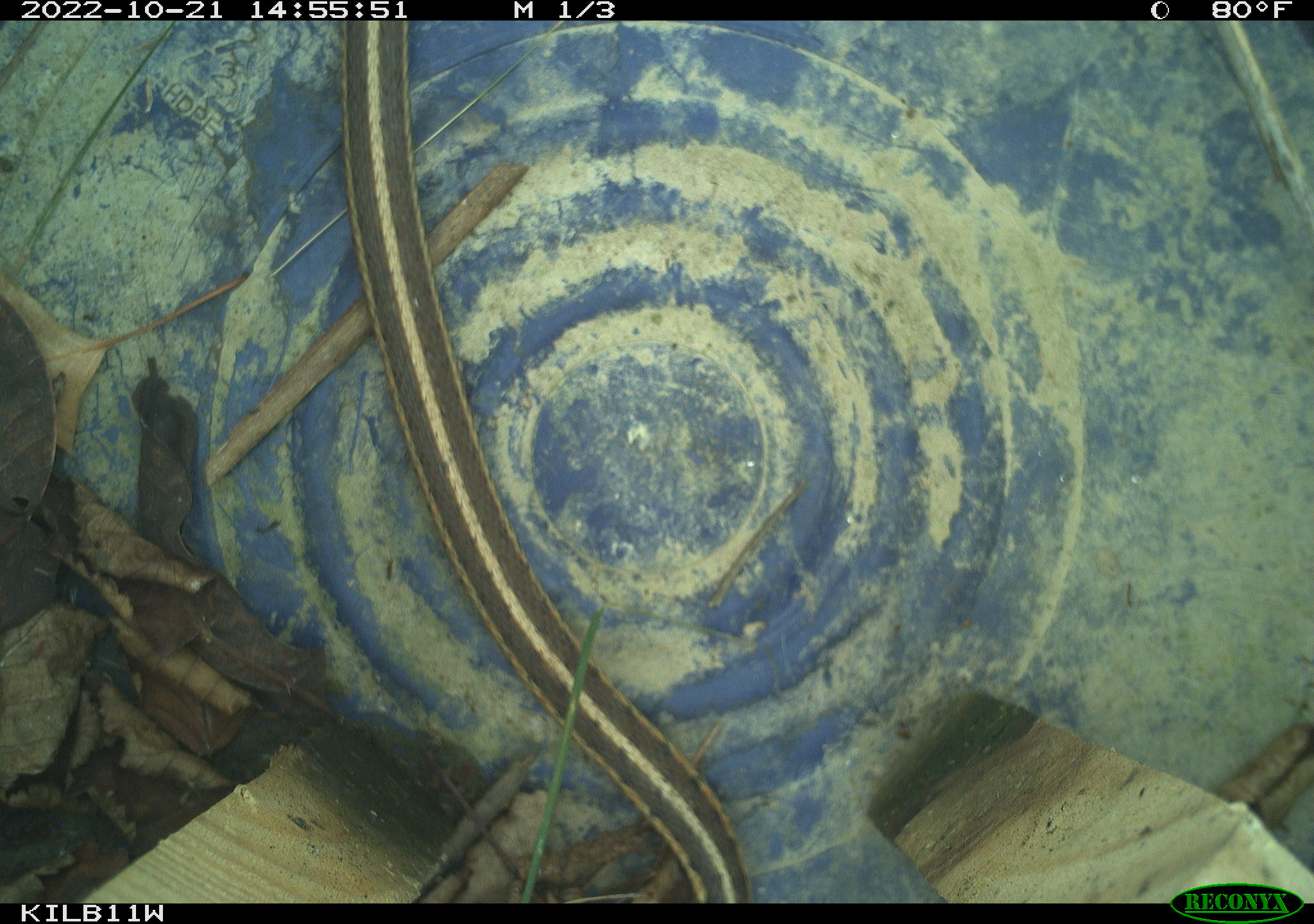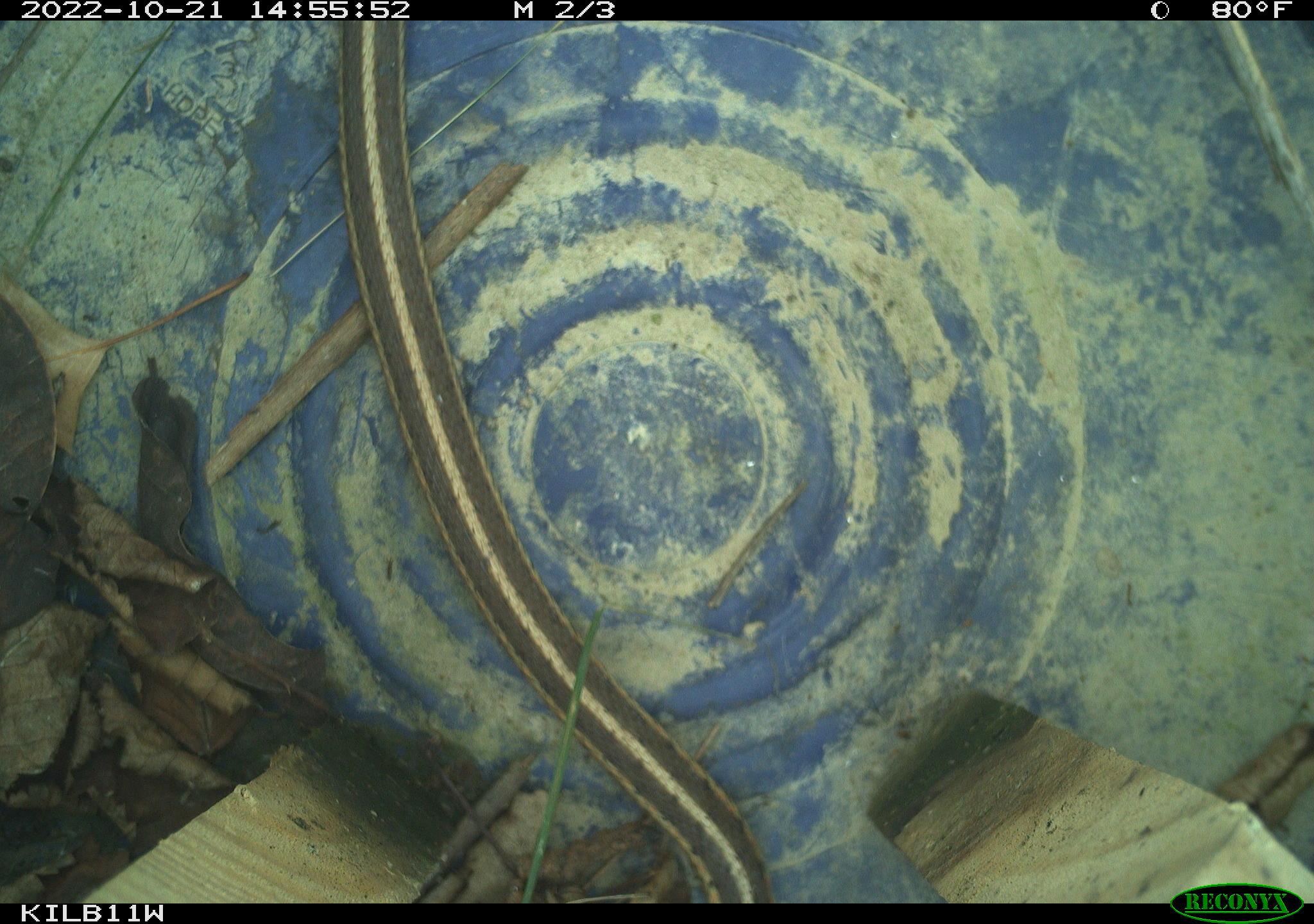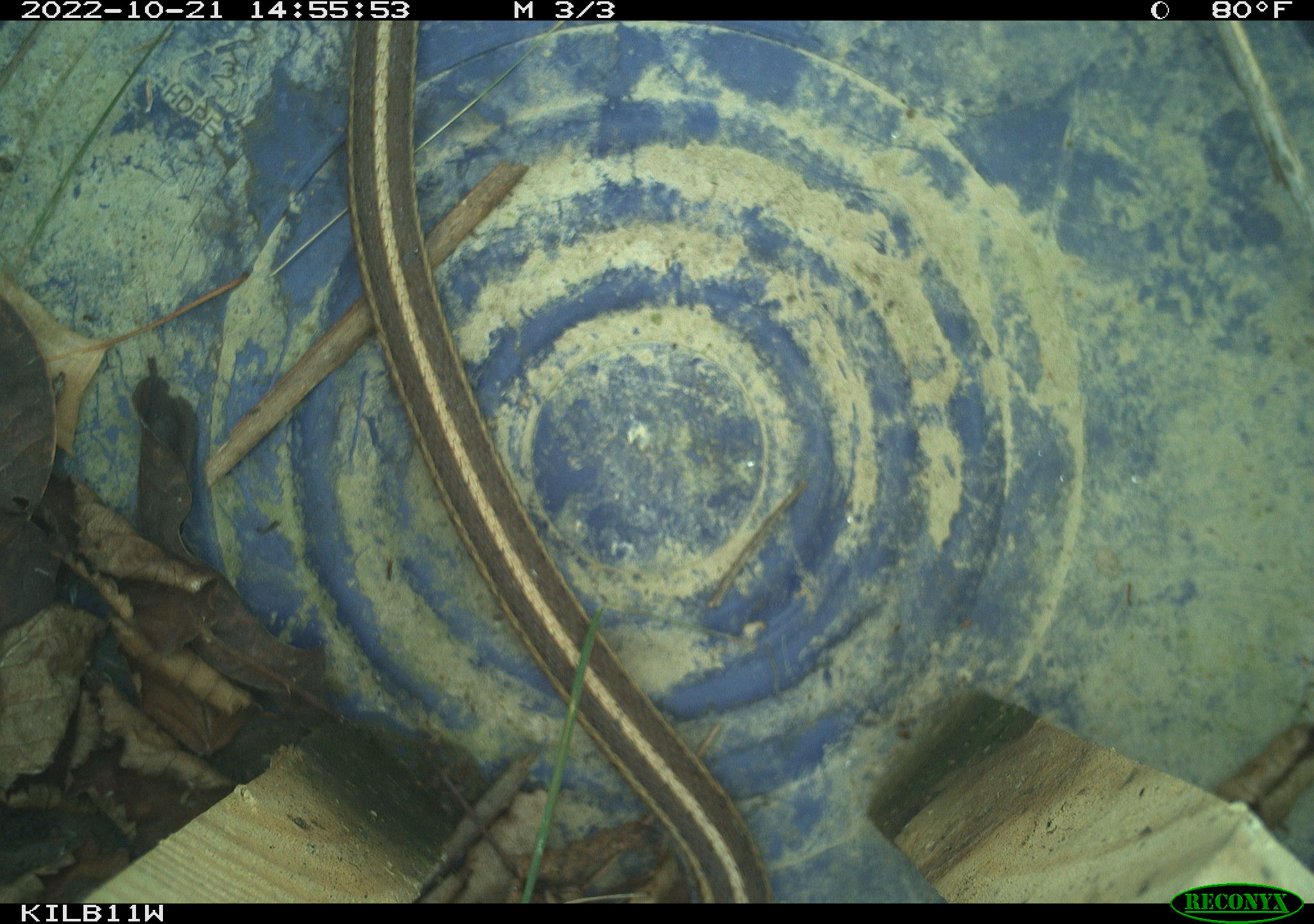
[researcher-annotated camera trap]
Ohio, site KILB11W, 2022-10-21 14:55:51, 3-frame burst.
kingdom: Animalia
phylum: Chordata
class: Reptilia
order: Squamata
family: Colubridae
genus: Thamnophis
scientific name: Thamnophis sirtalis sirtalis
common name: eastern gartersnake